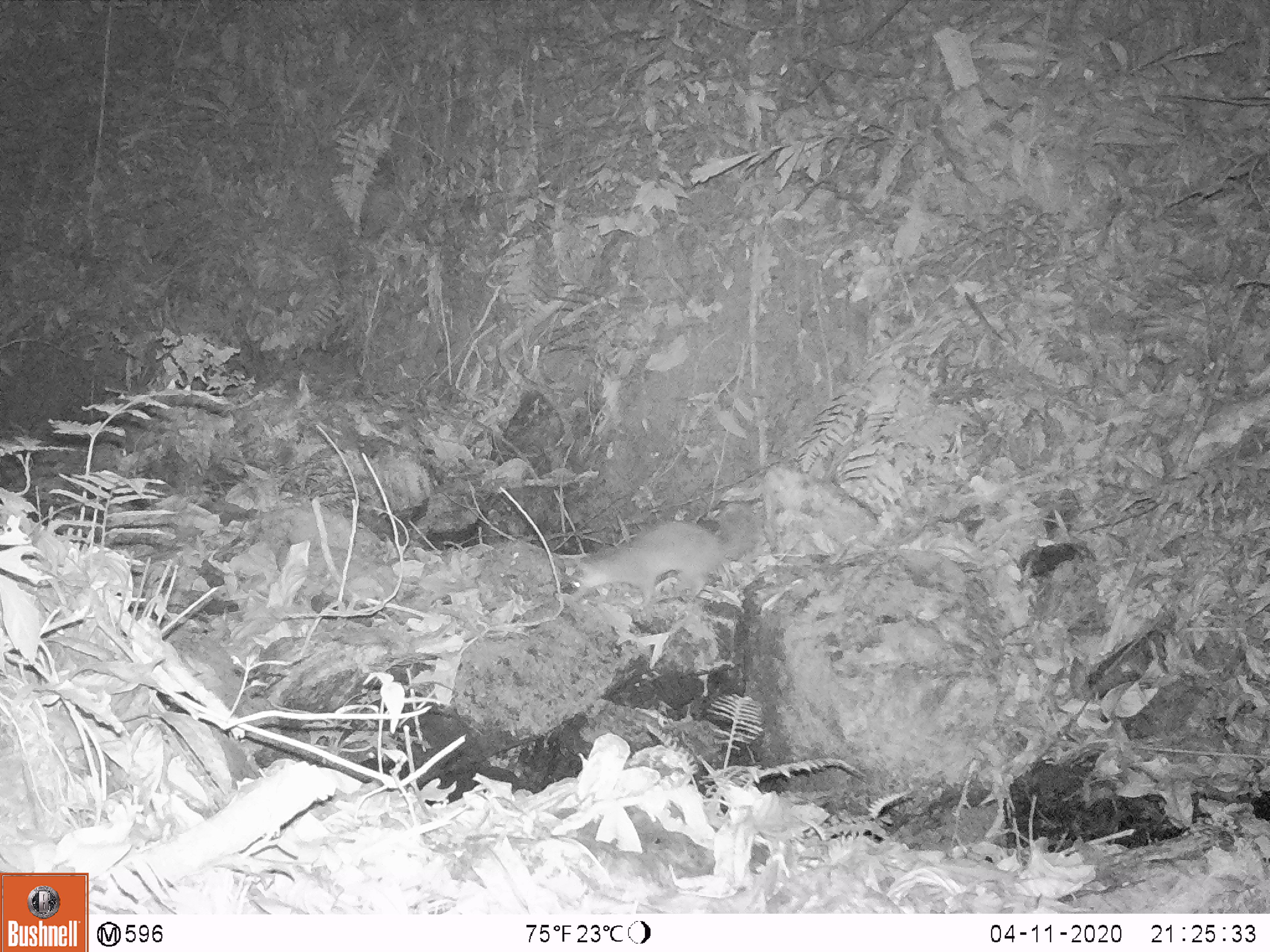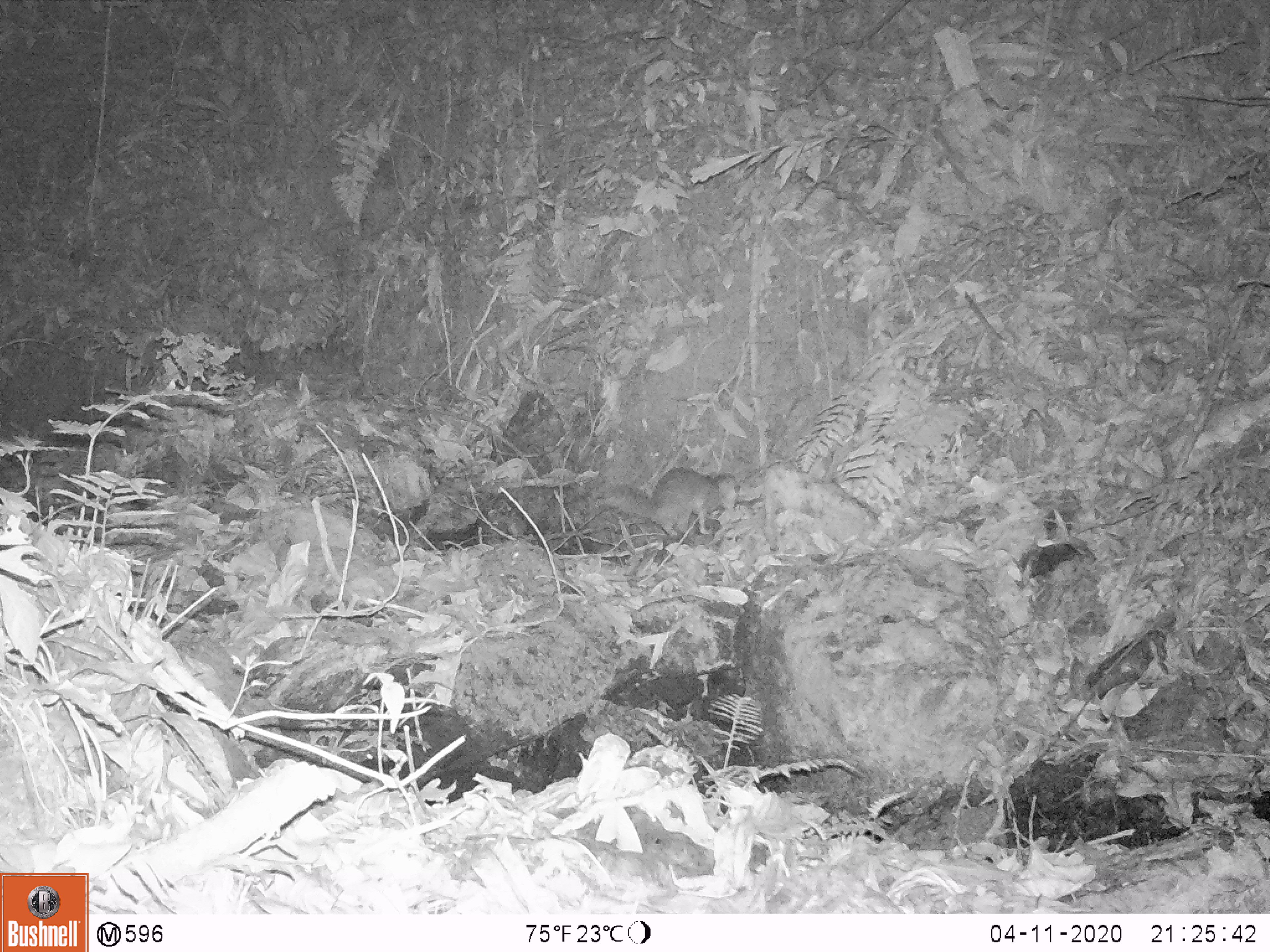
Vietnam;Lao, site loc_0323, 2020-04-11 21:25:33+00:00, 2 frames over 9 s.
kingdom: Animalia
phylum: Chordata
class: Mammalia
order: Carnivora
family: Mustelidae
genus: Melogale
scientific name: Melogale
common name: ferret badger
Ferret badger (Melogale). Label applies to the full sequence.